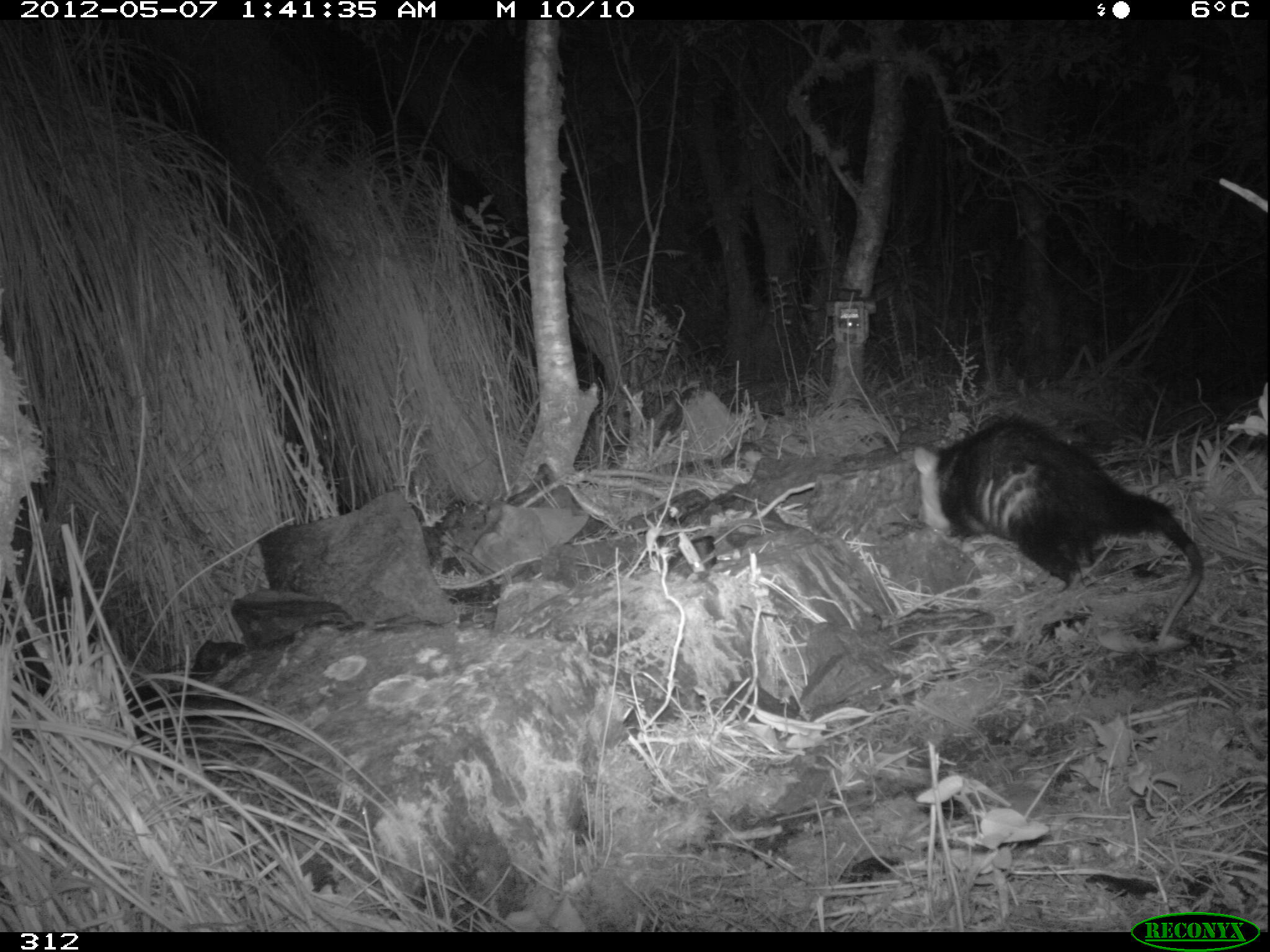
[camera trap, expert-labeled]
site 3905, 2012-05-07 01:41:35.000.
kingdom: Animalia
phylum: Chordata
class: Mammalia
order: Didelphimorphia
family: Didelphidae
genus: Didelphis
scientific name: Didelphis pernigra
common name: andean white-eared opossum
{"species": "Didelphis pernigra (andean white-eared opossum)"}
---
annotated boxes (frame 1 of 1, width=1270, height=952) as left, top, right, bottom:
didelphis pernigra: 910, 411, 1205, 646